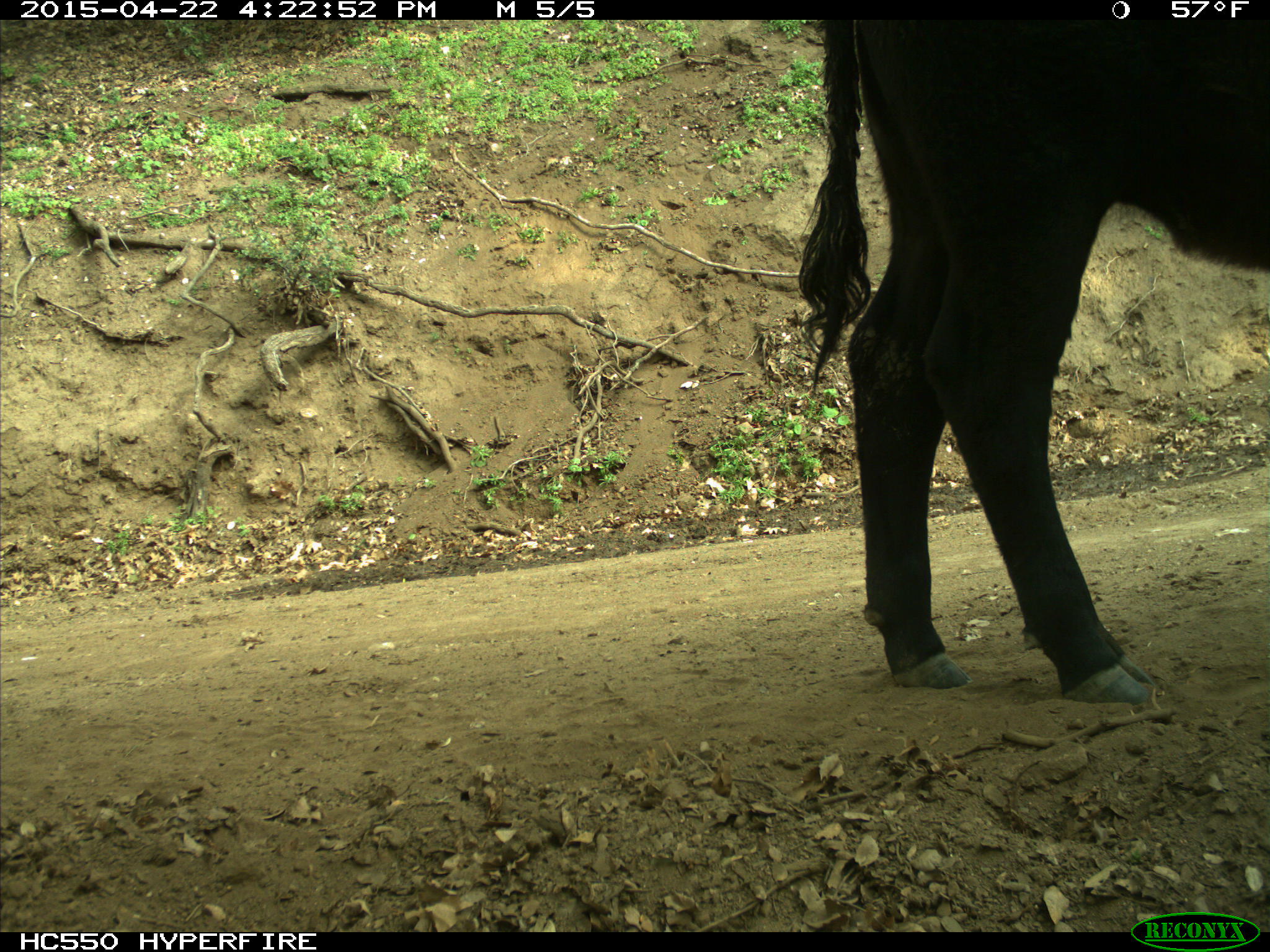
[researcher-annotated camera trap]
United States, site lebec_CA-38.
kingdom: Animalia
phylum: Chordata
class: Mammalia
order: Artiodactyla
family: Bovidae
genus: Bos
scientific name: Bos taurus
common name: domestic cow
Bos taurus (domestic cow).